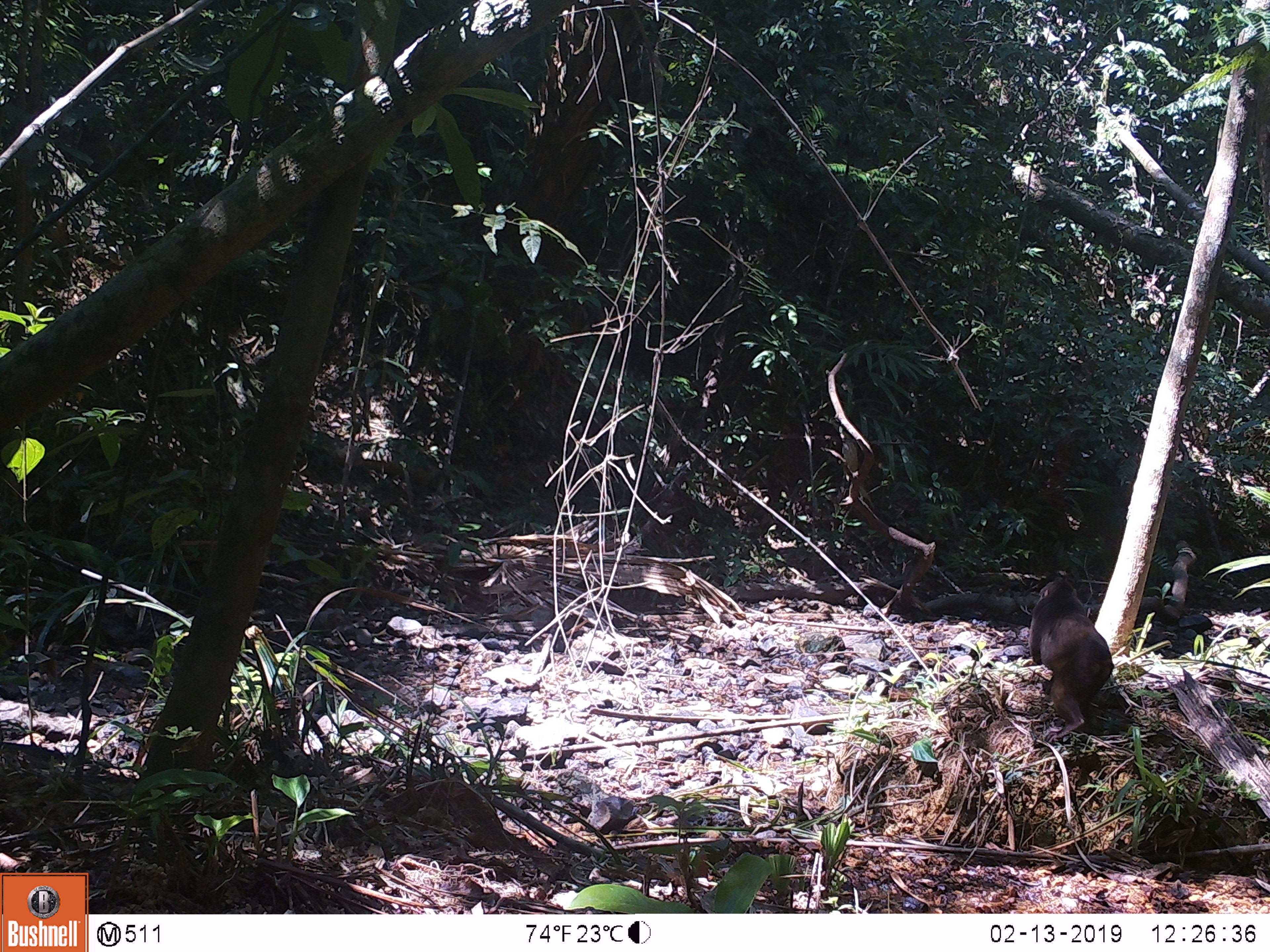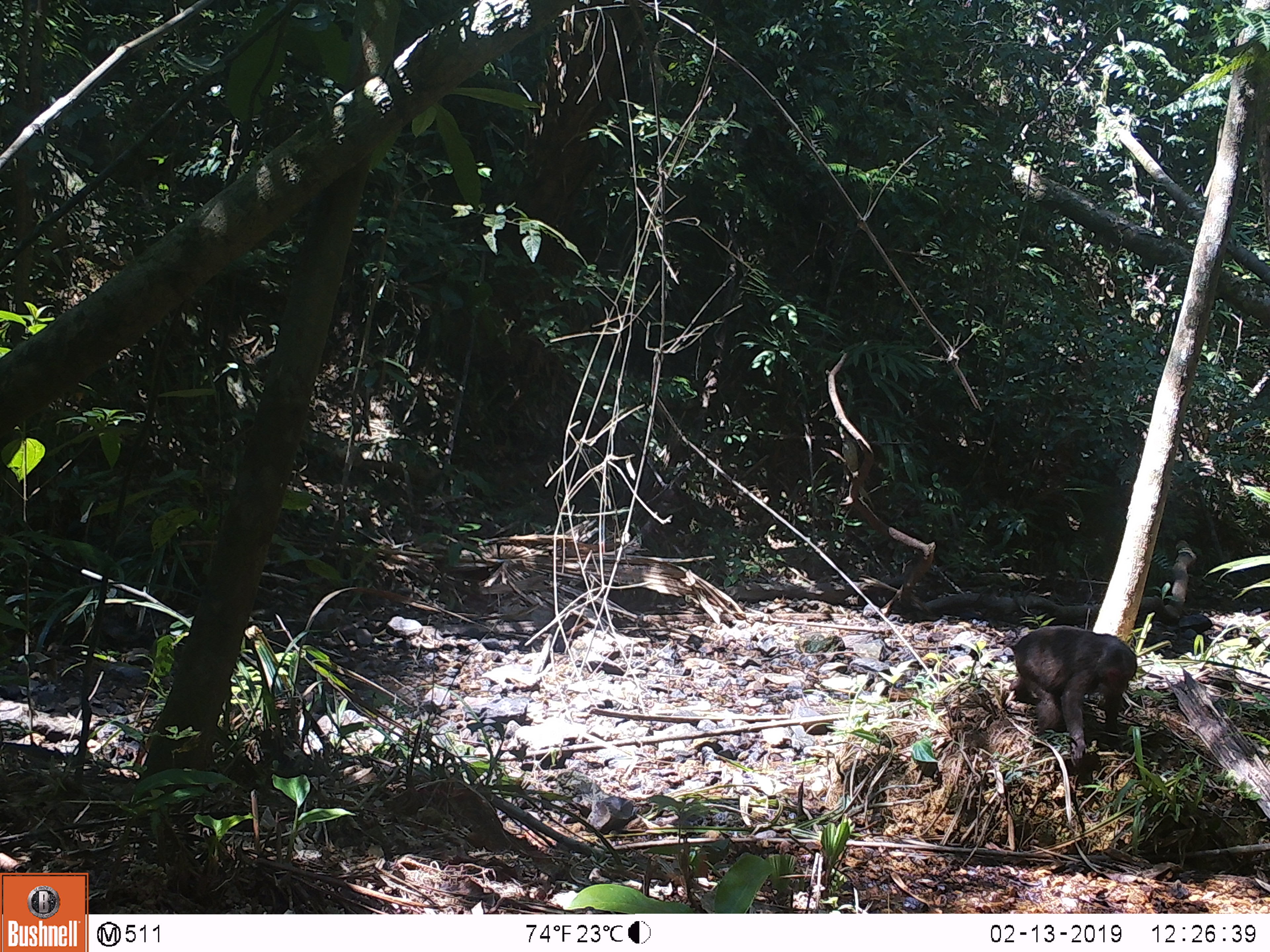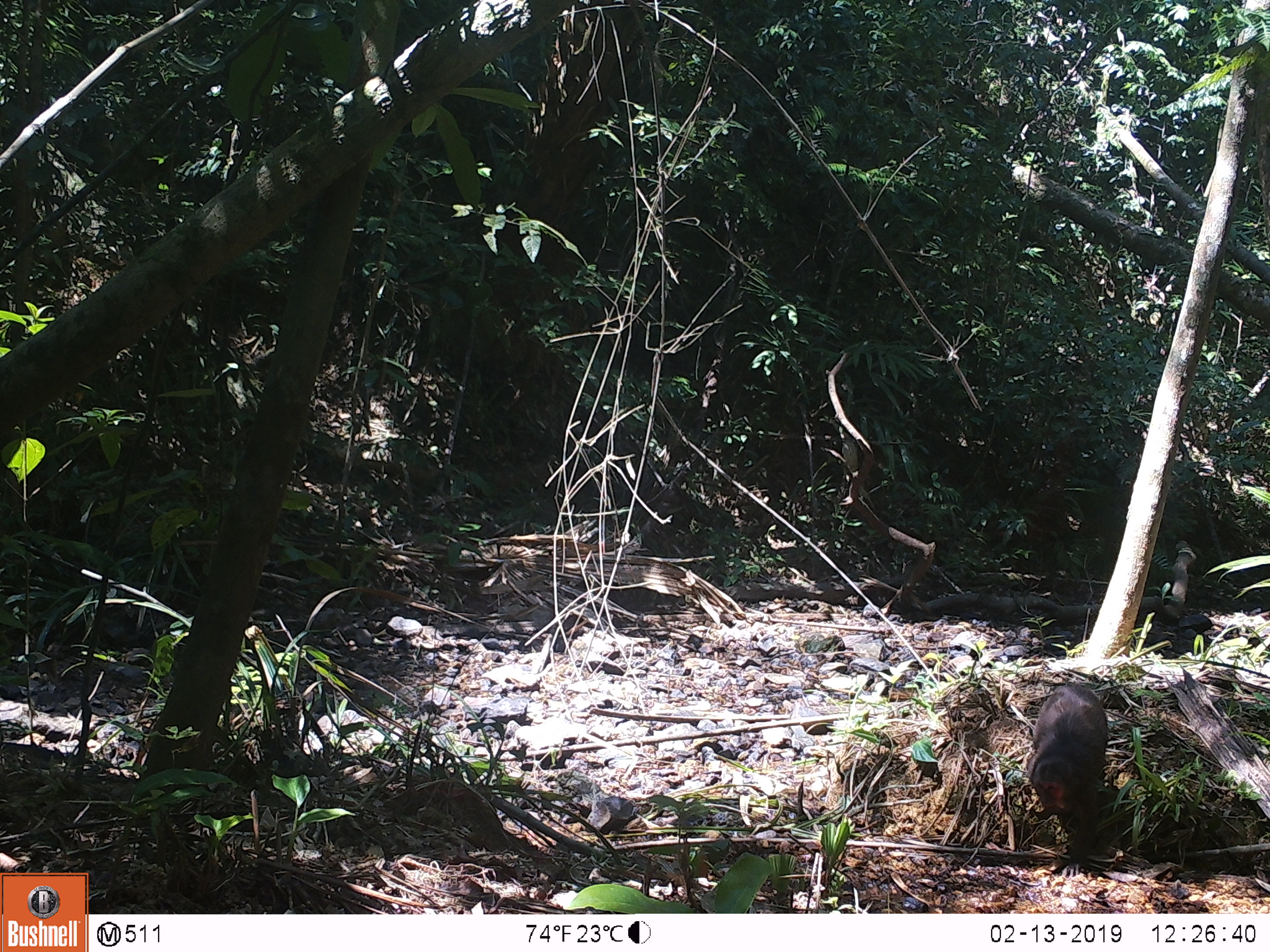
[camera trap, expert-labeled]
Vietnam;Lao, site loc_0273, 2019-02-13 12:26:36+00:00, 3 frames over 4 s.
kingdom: Animalia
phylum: Chordata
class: Mammalia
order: Primates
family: Cercopithecidae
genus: Macaca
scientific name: Macaca arctoides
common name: stump-tailed macaque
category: stump tailed macaque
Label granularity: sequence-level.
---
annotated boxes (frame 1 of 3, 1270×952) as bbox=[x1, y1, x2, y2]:
stump tailed macaque: bbox=[1028, 578, 1114, 744]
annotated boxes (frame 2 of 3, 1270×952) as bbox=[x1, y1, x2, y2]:
stump tailed macaque: bbox=[1010, 625, 1138, 760]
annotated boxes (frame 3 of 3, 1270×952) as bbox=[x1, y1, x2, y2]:
stump tailed macaque: bbox=[1027, 682, 1108, 869]